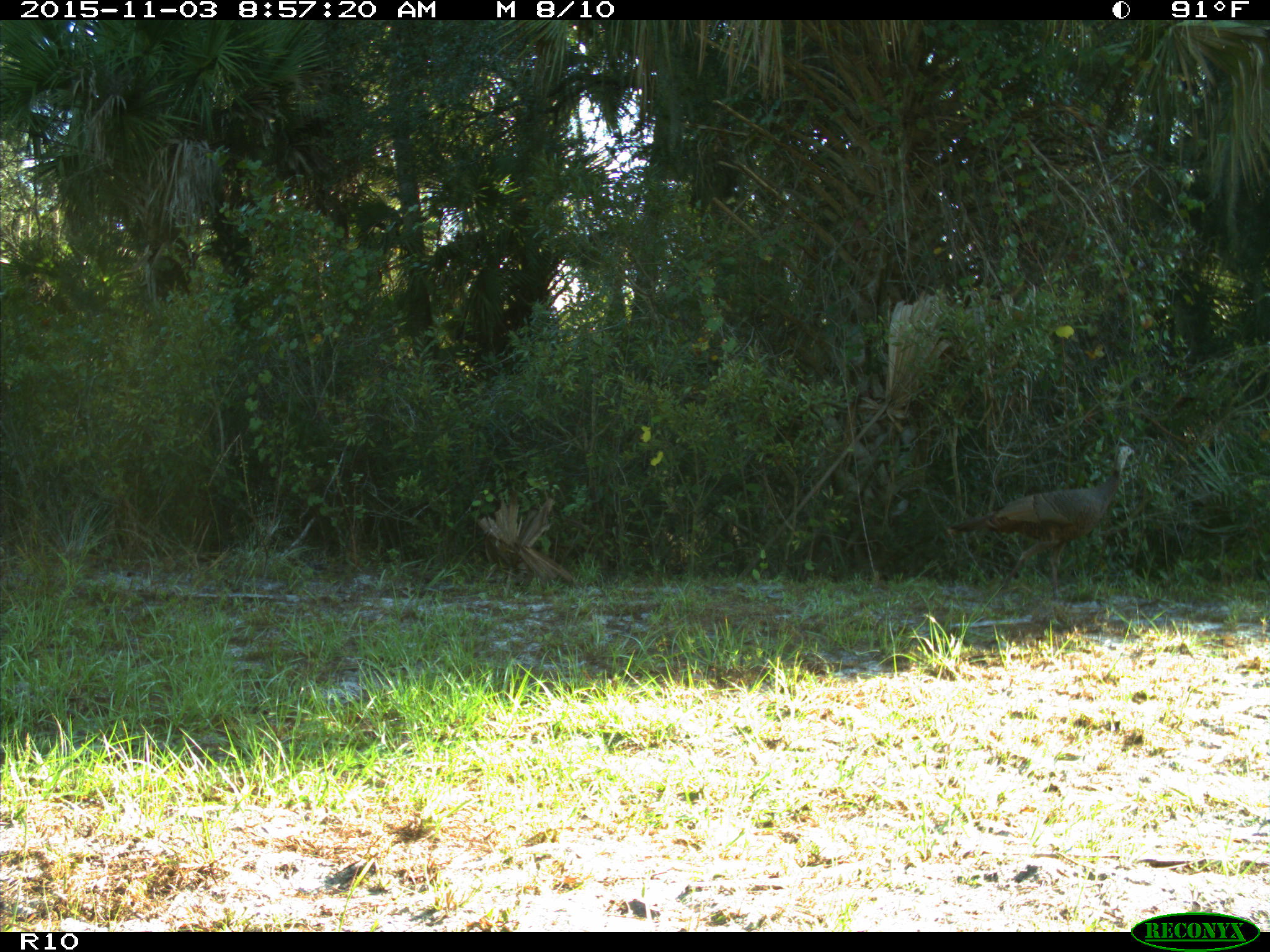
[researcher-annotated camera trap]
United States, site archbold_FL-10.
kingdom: Animalia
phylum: Chordata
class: Aves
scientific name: Aves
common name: birds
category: unidentified bird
Unidentified bird (birds) (Aves).